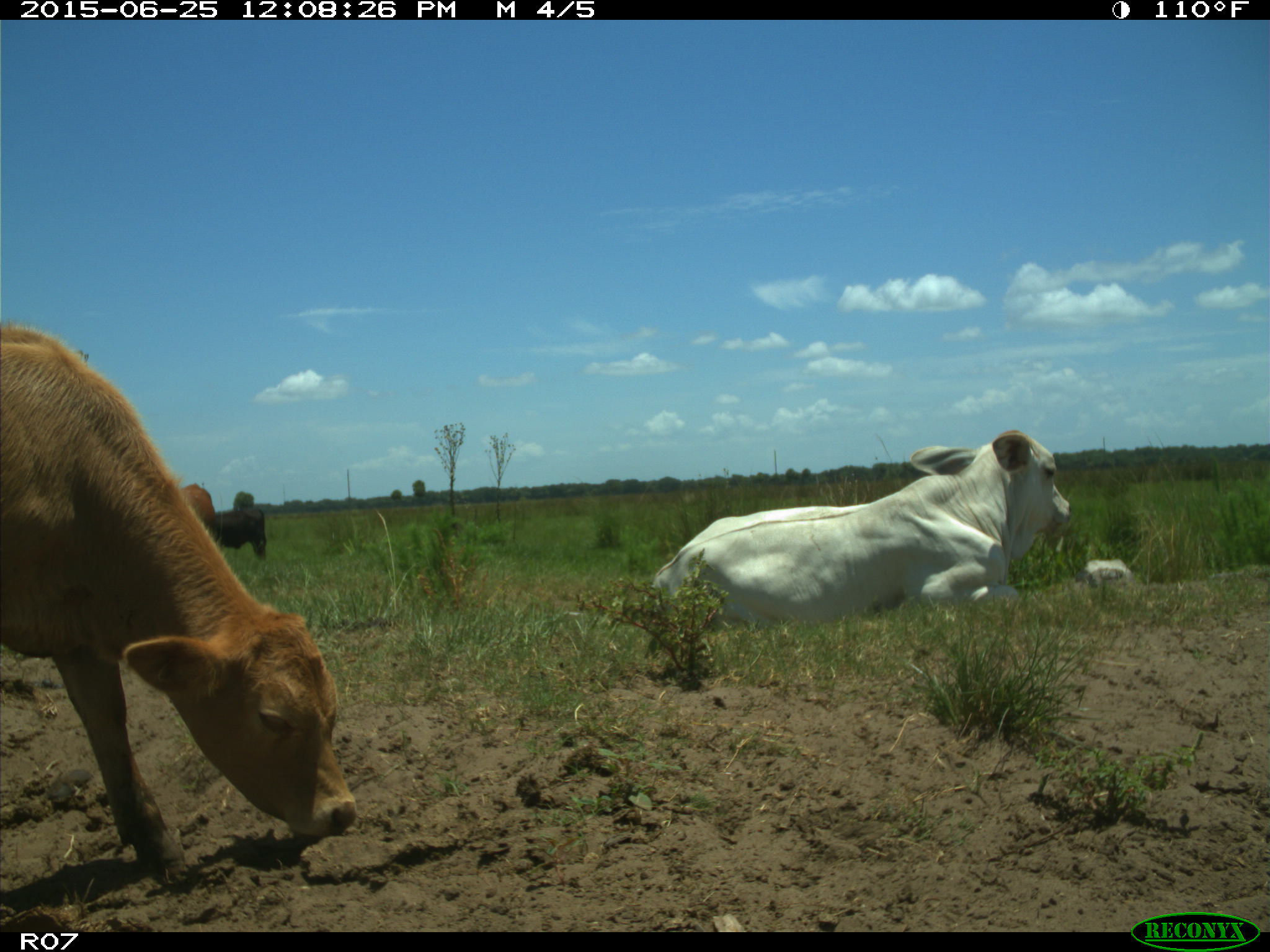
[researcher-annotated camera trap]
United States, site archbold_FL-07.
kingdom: Animalia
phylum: Chordata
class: Mammalia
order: Artiodactyla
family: Bovidae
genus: Bos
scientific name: Bos taurus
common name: domestic cow